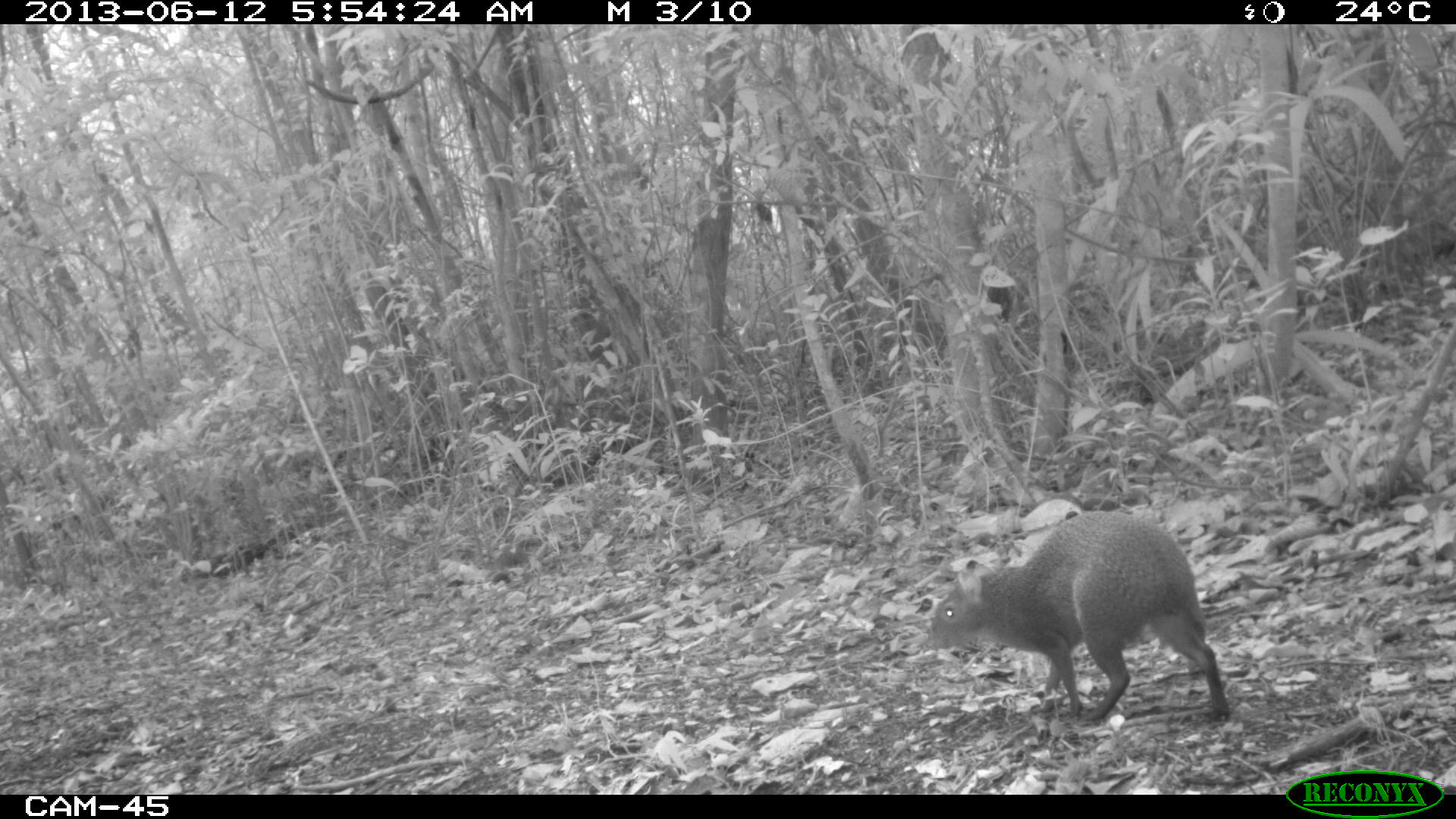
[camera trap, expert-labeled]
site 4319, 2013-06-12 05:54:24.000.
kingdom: Animalia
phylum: Chordata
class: Mammalia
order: Rodentia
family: Dasyproctidae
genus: Dasyprocta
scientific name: Dasyprocta punctata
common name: central american agouti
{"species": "Dasyprocta punctata (central american agouti)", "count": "1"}